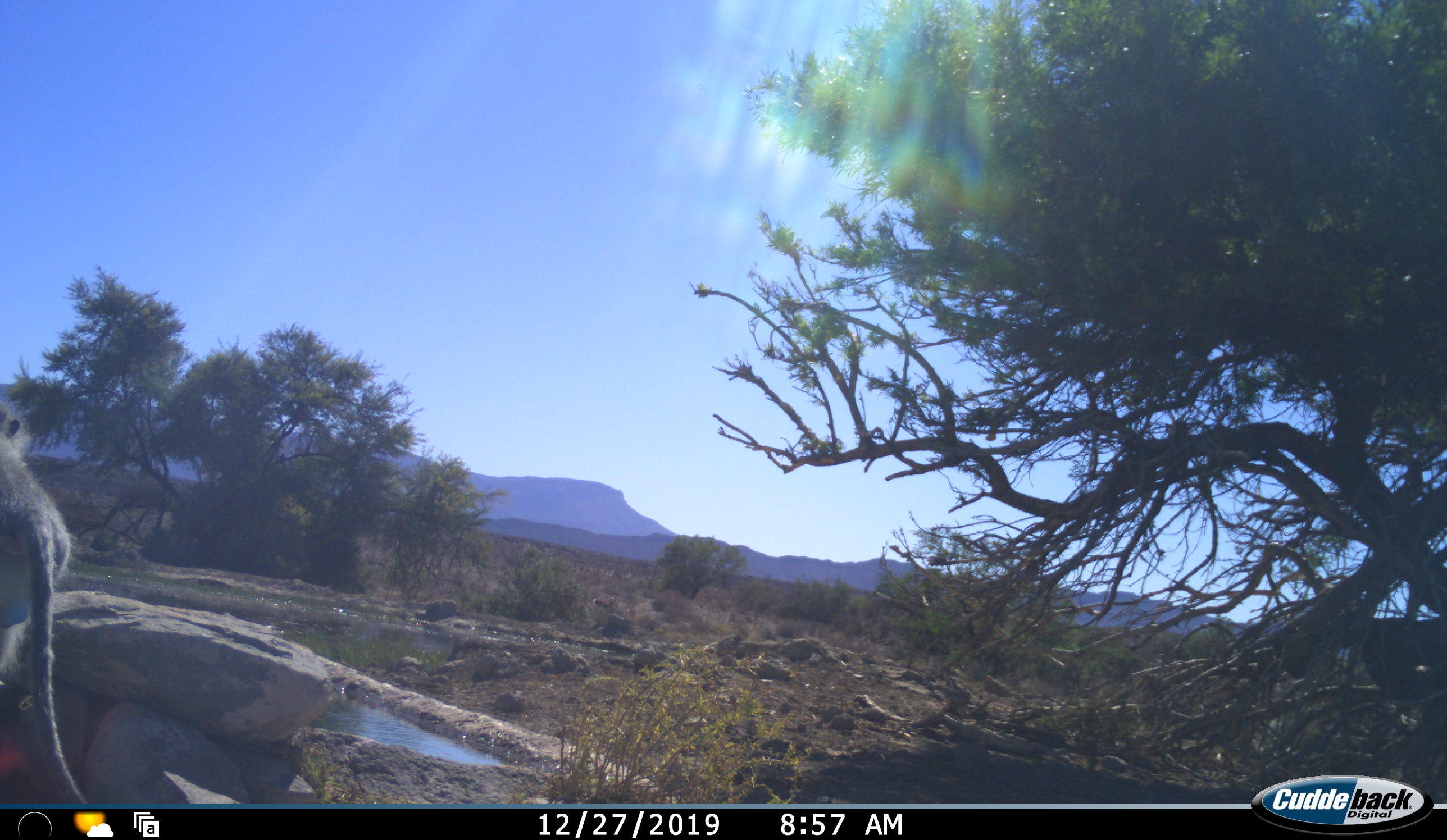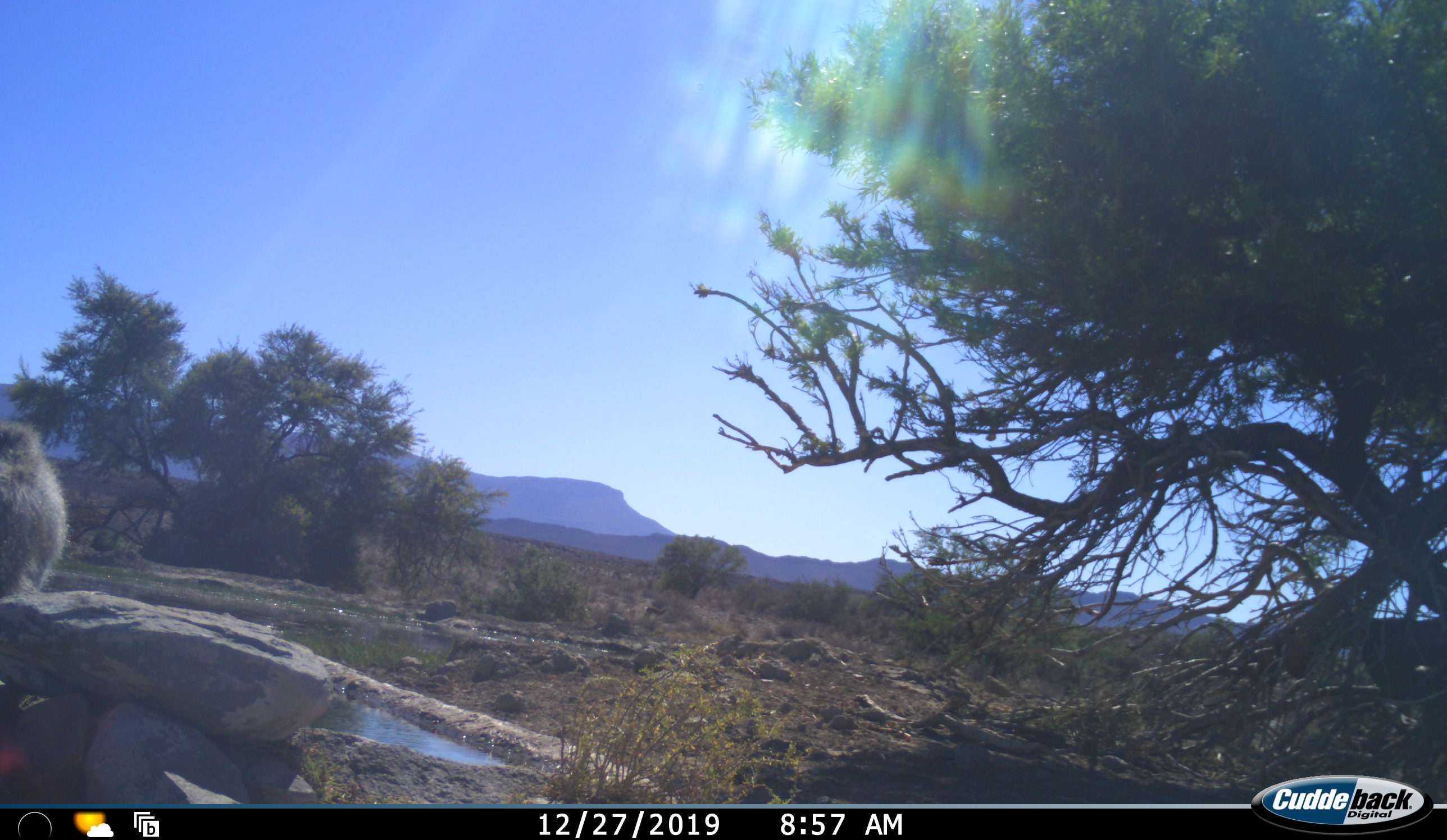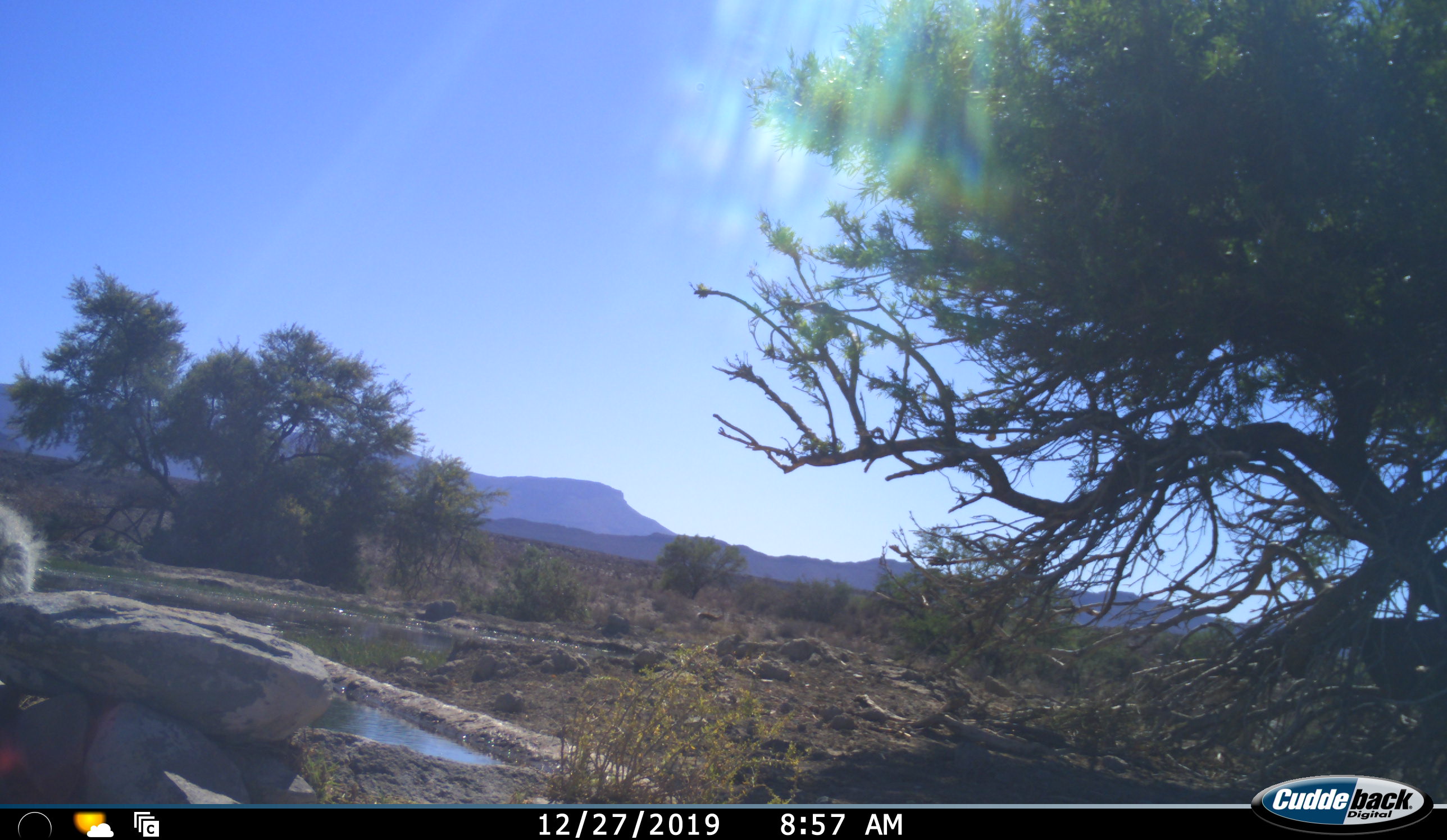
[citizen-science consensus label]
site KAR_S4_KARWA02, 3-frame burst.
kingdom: Animalia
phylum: Chordata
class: Mammalia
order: Primates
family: Cercopithecidae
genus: Chlorocebus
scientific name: Chlorocebus pygerythrus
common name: vervet monkey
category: monkeyvervet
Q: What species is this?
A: Monkeyvervet (vervet monkey) (Chlorocebus pygerythrus).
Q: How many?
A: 1.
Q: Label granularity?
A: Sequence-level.